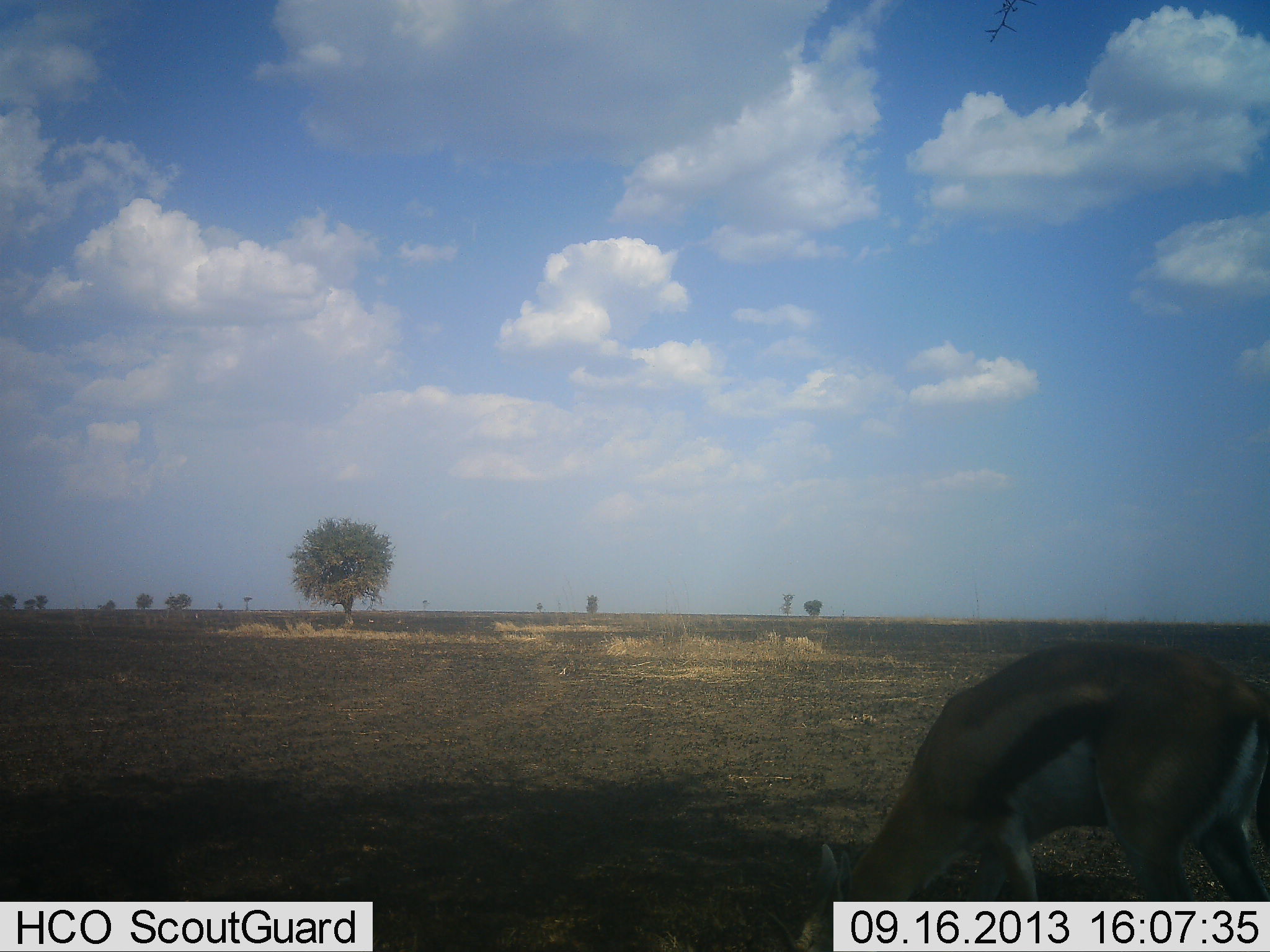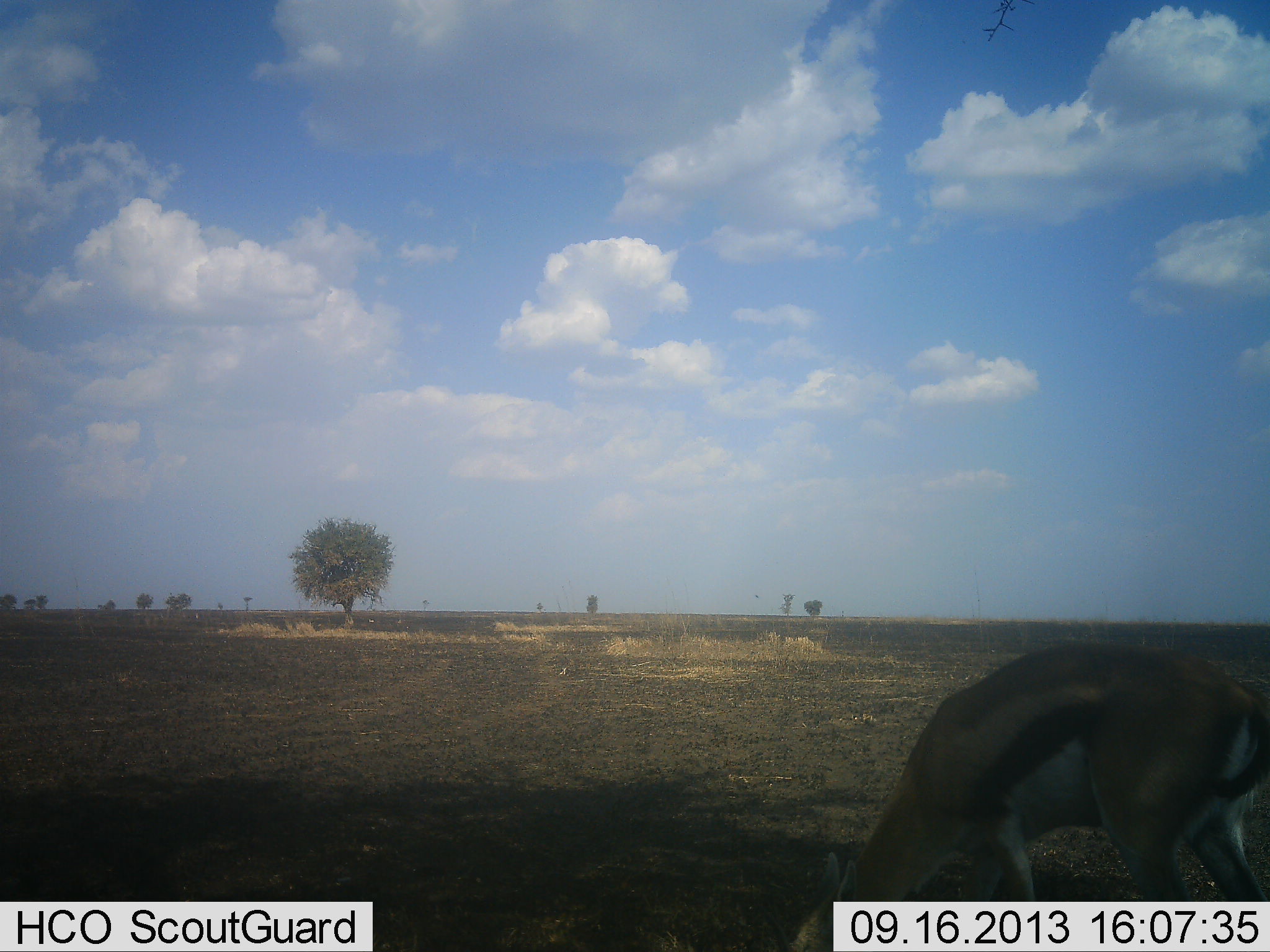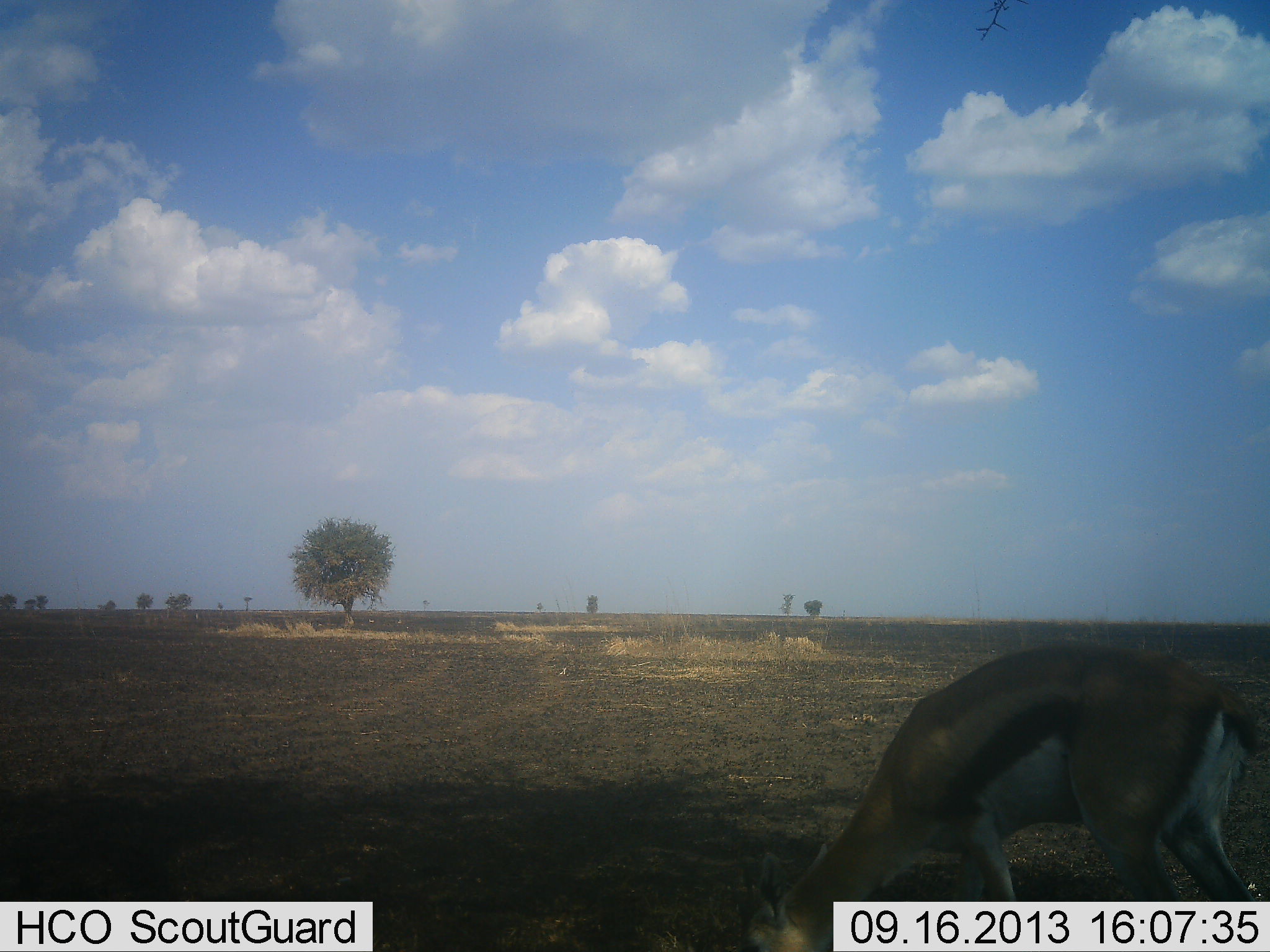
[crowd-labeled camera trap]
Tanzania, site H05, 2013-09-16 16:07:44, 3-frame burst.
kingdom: Animalia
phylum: Chordata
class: Mammalia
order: Artiodactyla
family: Bovidae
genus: Eudorcas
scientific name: Eudorcas thomsonii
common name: thomson's gazelle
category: gazellethomsons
Gazellethomsons (thomson's gazelle) (Eudorcas thomsonii), count 1. Behavior (volunteer vote fractions): standing 11%, resting 0%, moving 4%, interacting 0%. Young present (vote fraction): 0%. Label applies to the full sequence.